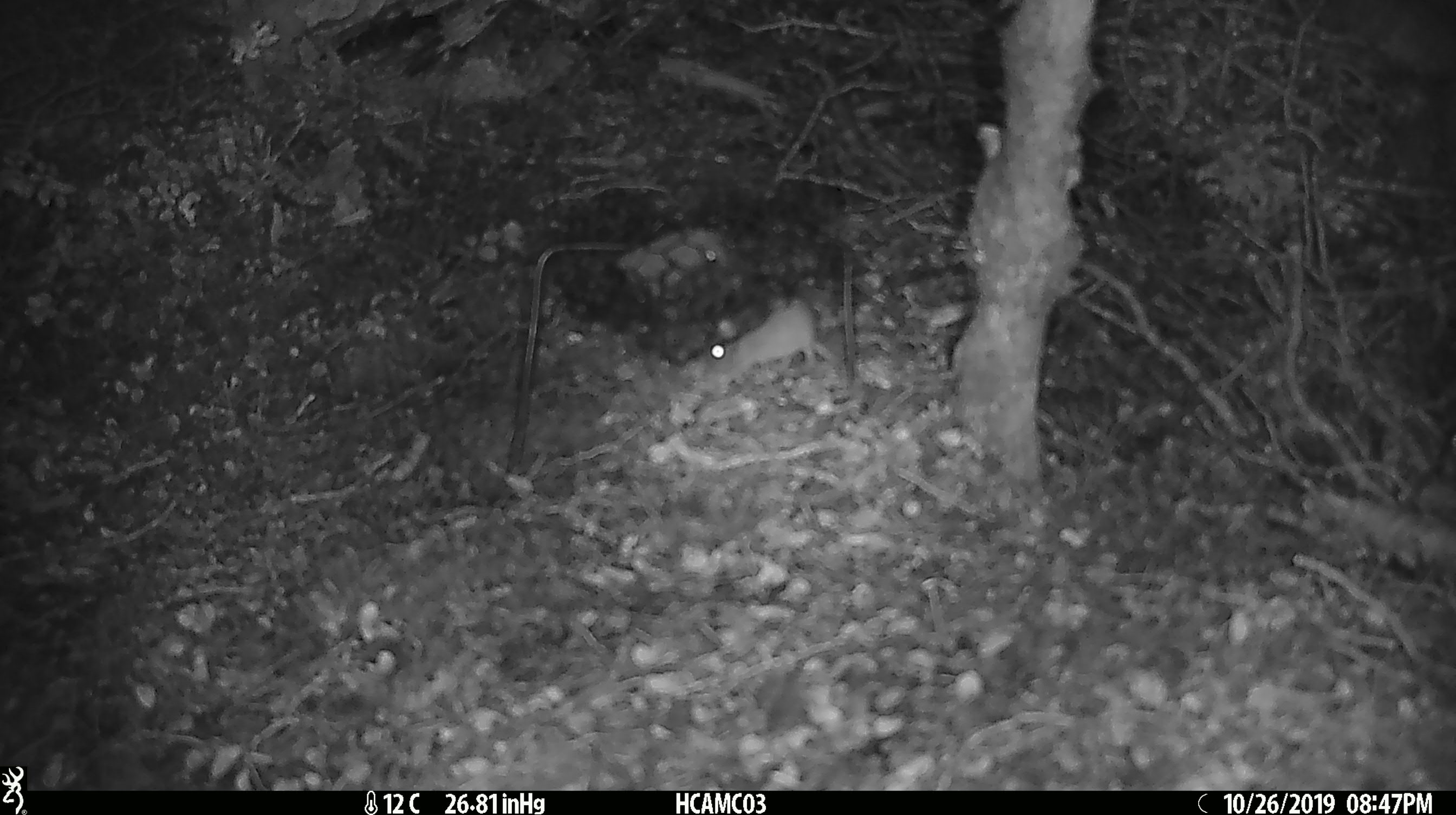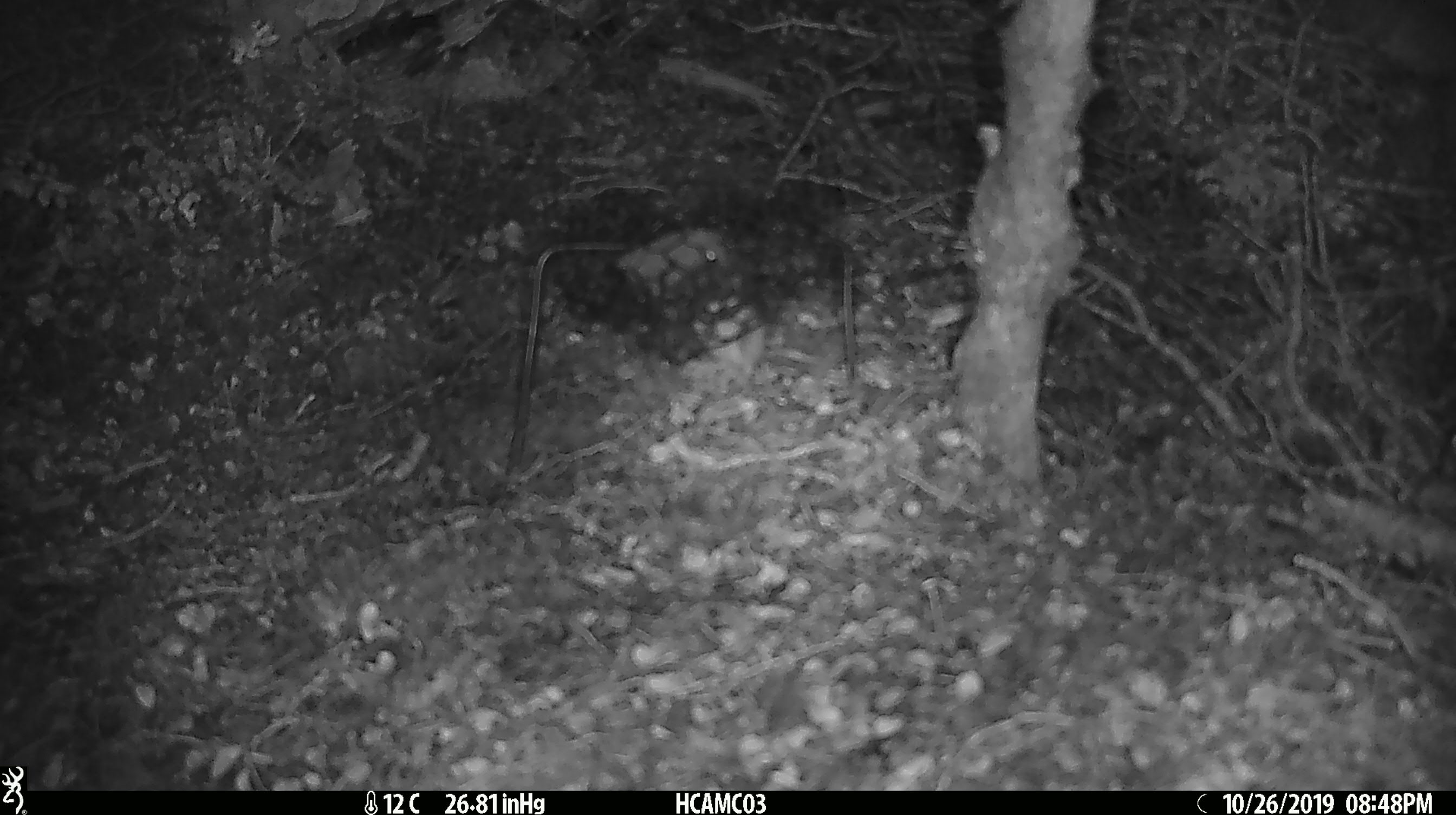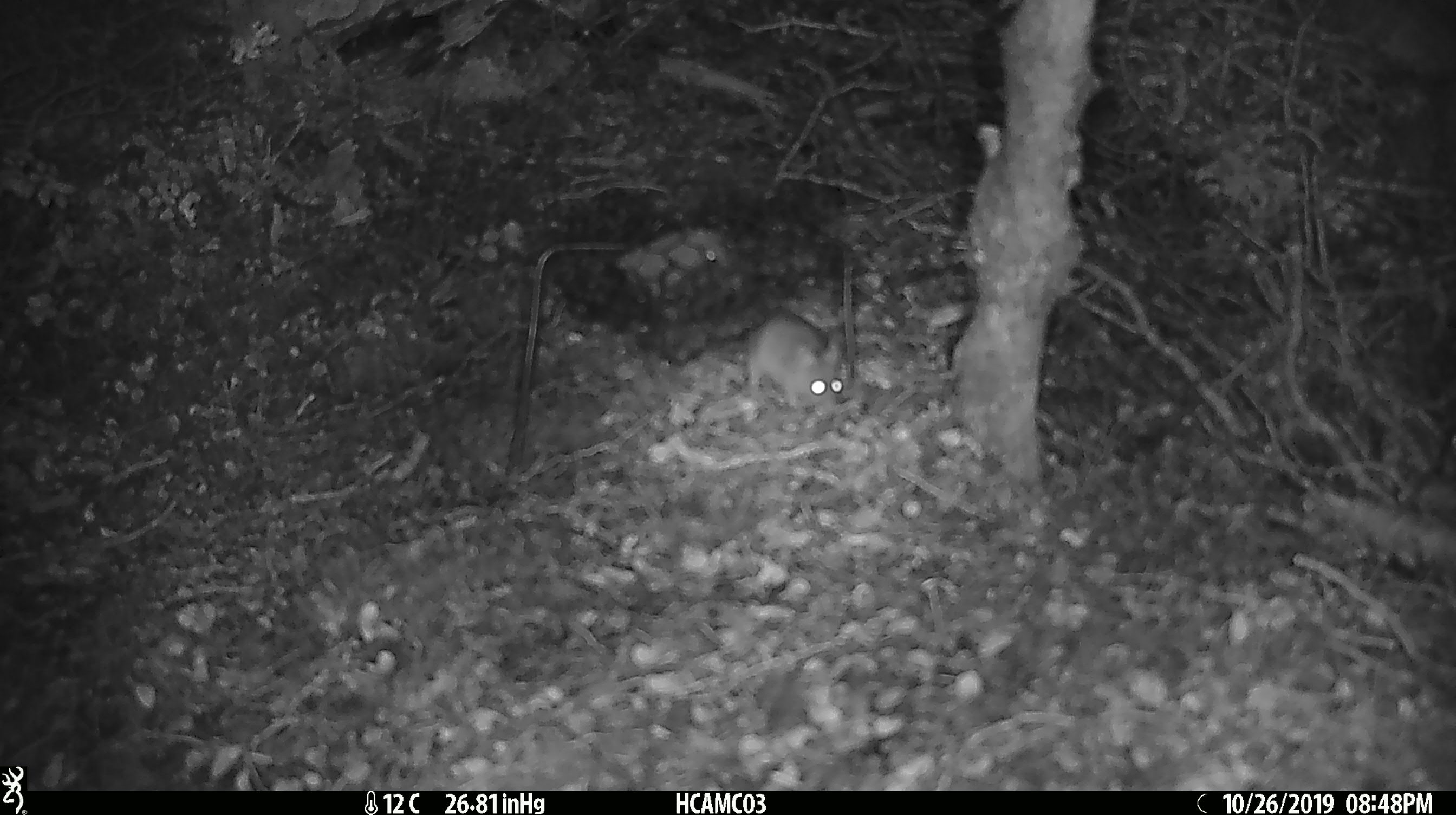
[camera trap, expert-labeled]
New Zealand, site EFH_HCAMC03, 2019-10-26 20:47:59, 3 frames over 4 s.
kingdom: Animalia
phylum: Chordata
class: Mammalia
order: Rodentia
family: Muridae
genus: Mus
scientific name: Mus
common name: mouse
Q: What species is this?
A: Mouse (Mus).